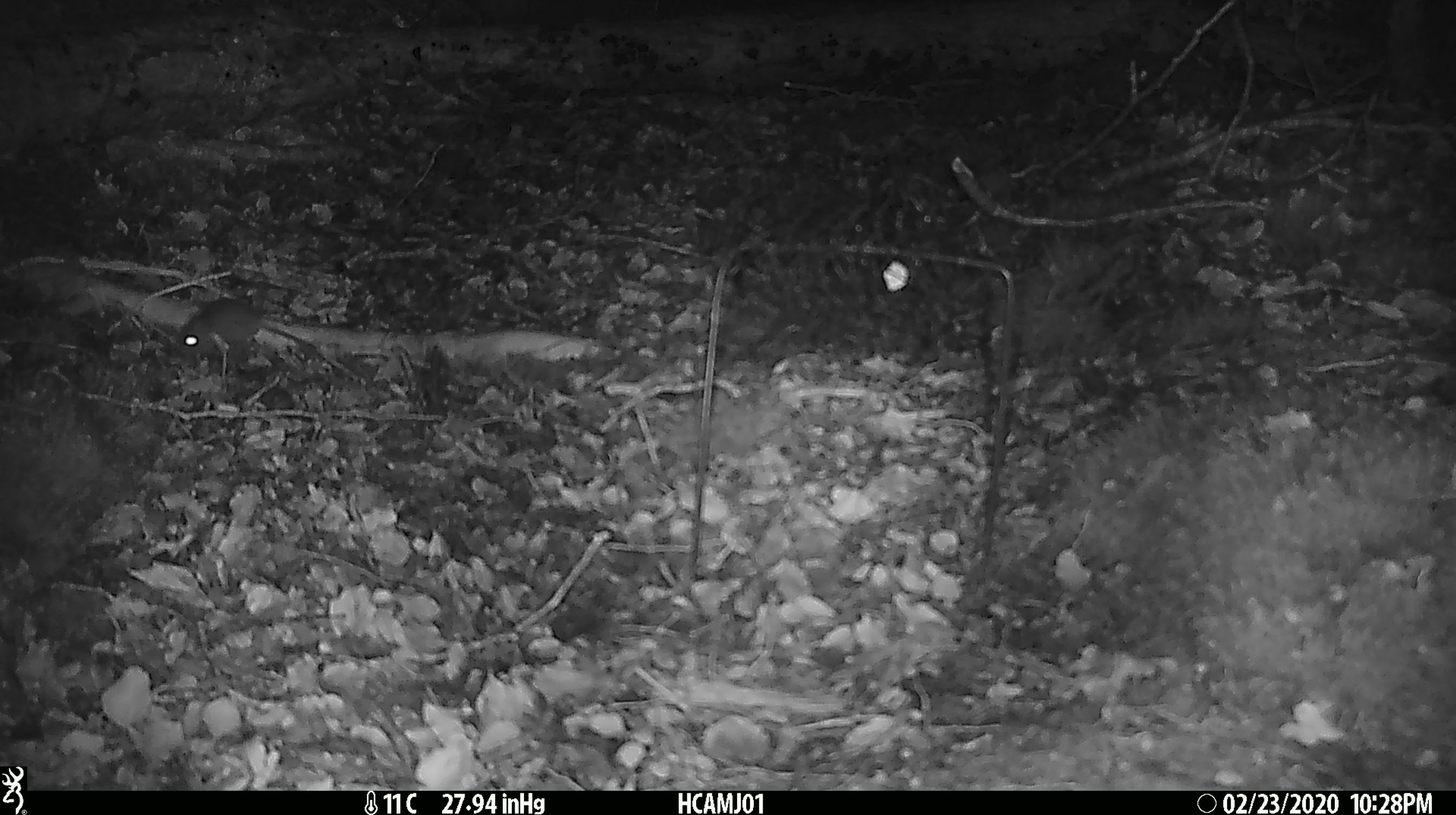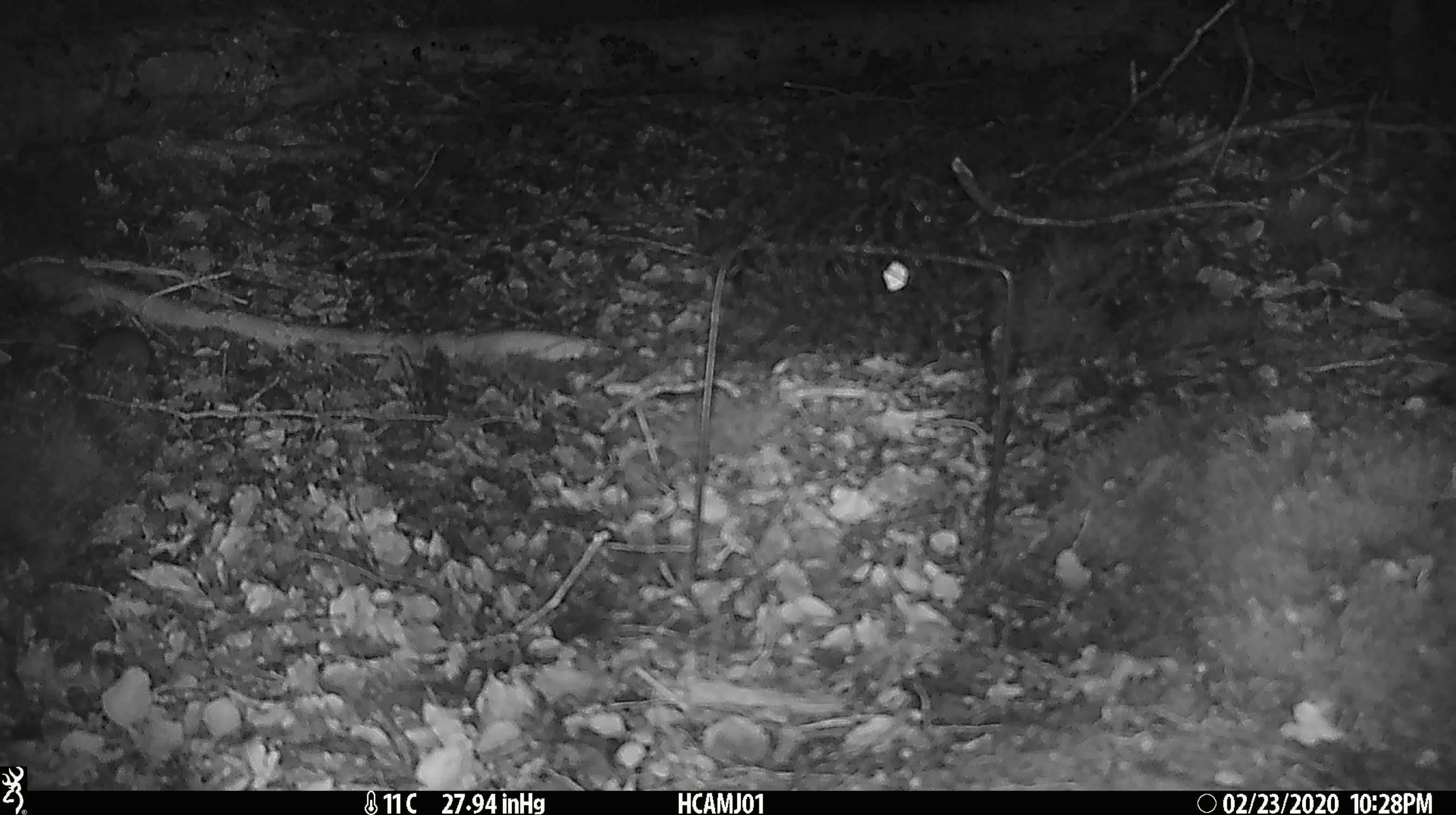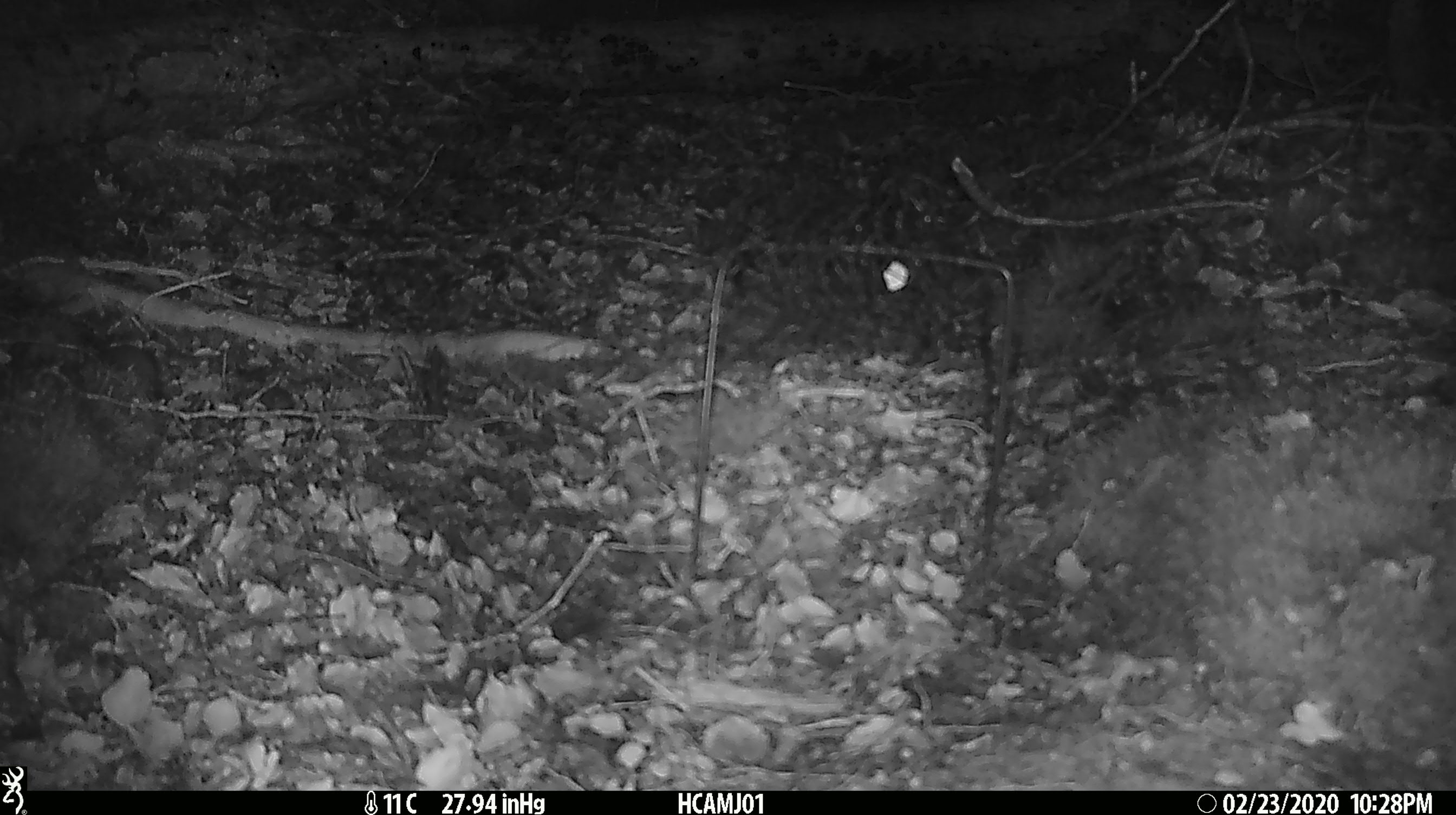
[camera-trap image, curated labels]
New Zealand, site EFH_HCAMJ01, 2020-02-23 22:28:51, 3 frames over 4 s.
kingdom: Animalia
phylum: Chordata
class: Mammalia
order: Rodentia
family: Muridae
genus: Mus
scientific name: Mus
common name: mouse